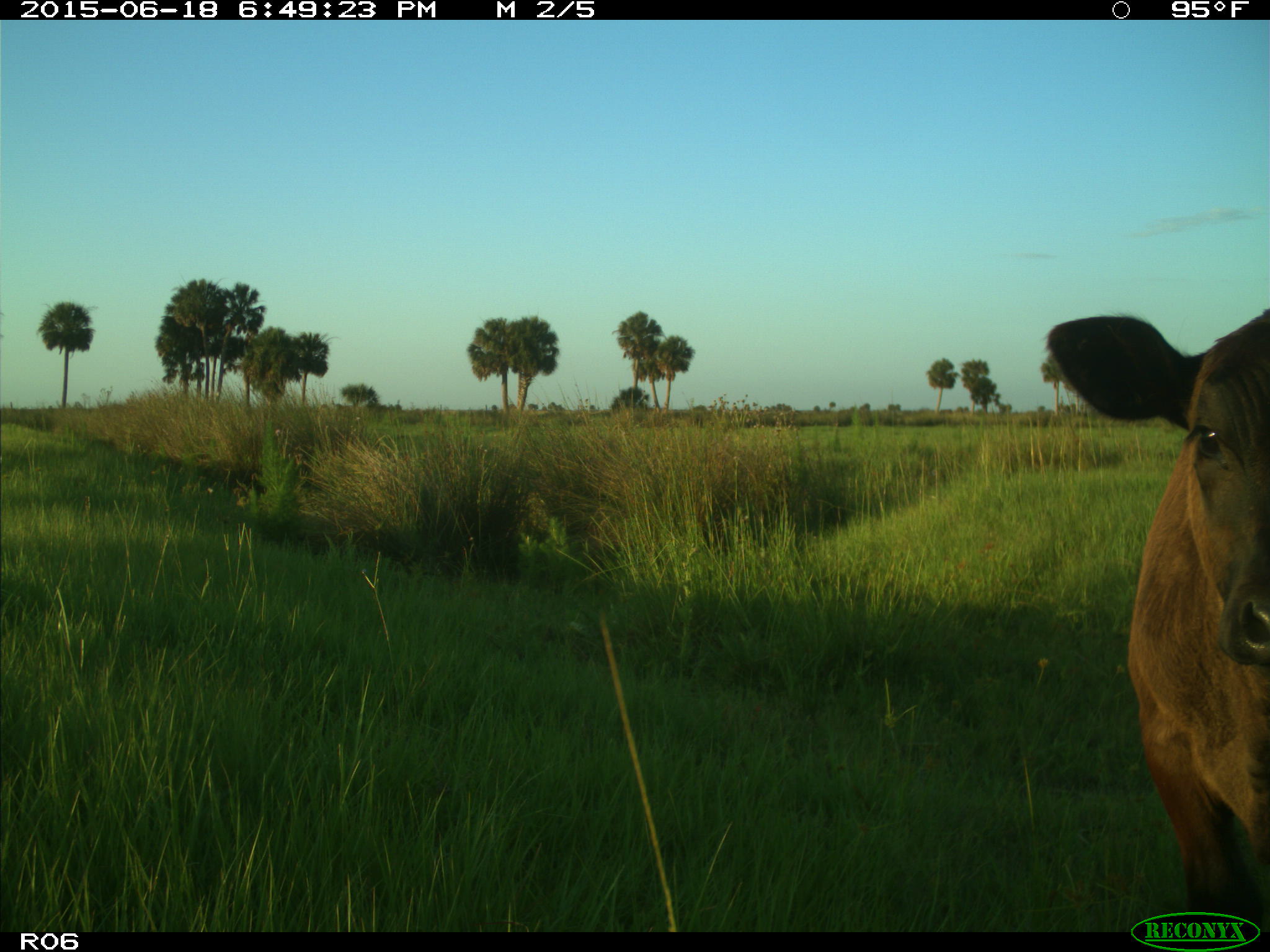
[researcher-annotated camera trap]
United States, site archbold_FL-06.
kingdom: Animalia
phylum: Chordata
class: Mammalia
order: Artiodactyla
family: Bovidae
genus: Bos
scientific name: Bos taurus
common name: domestic cow